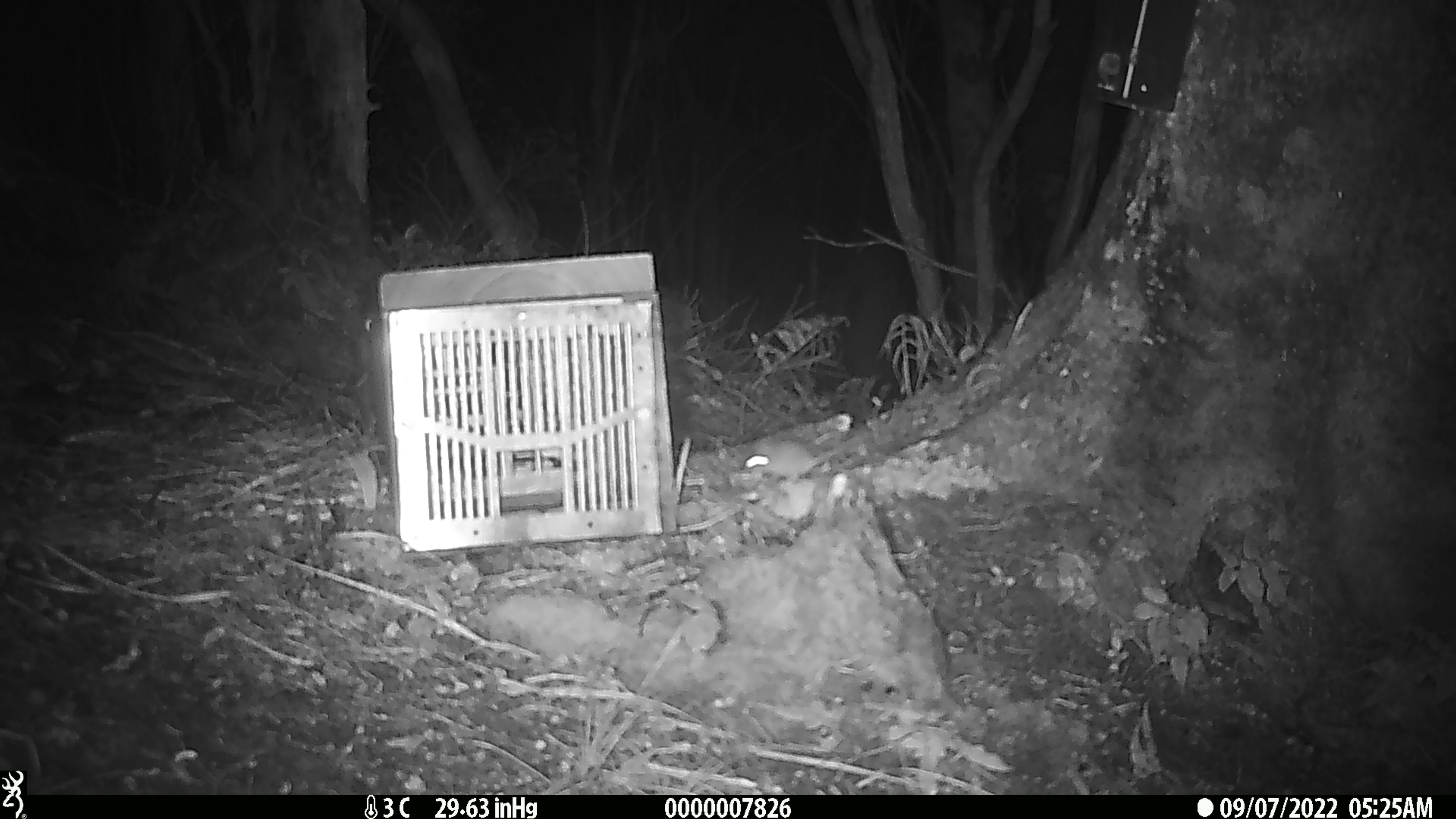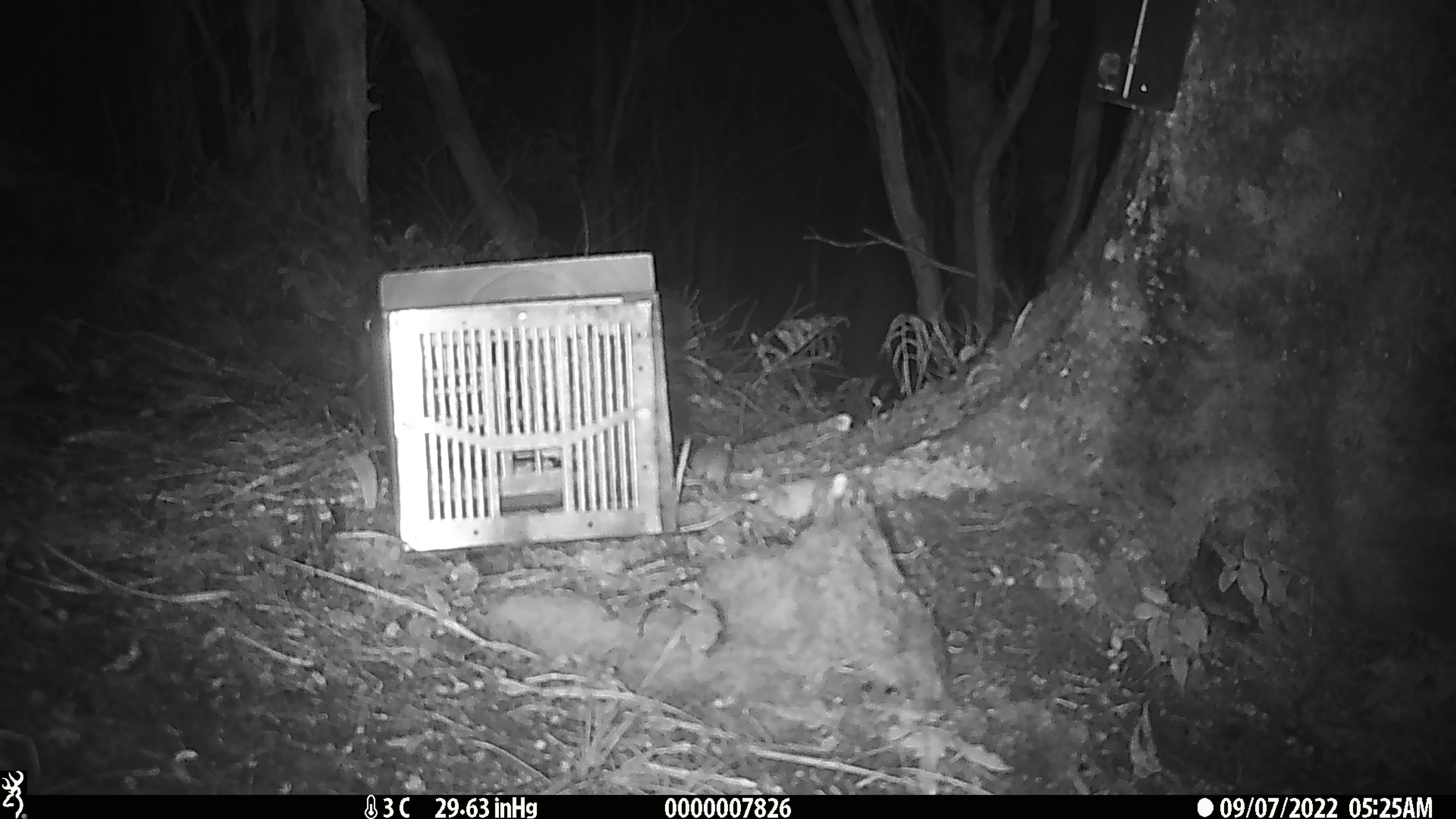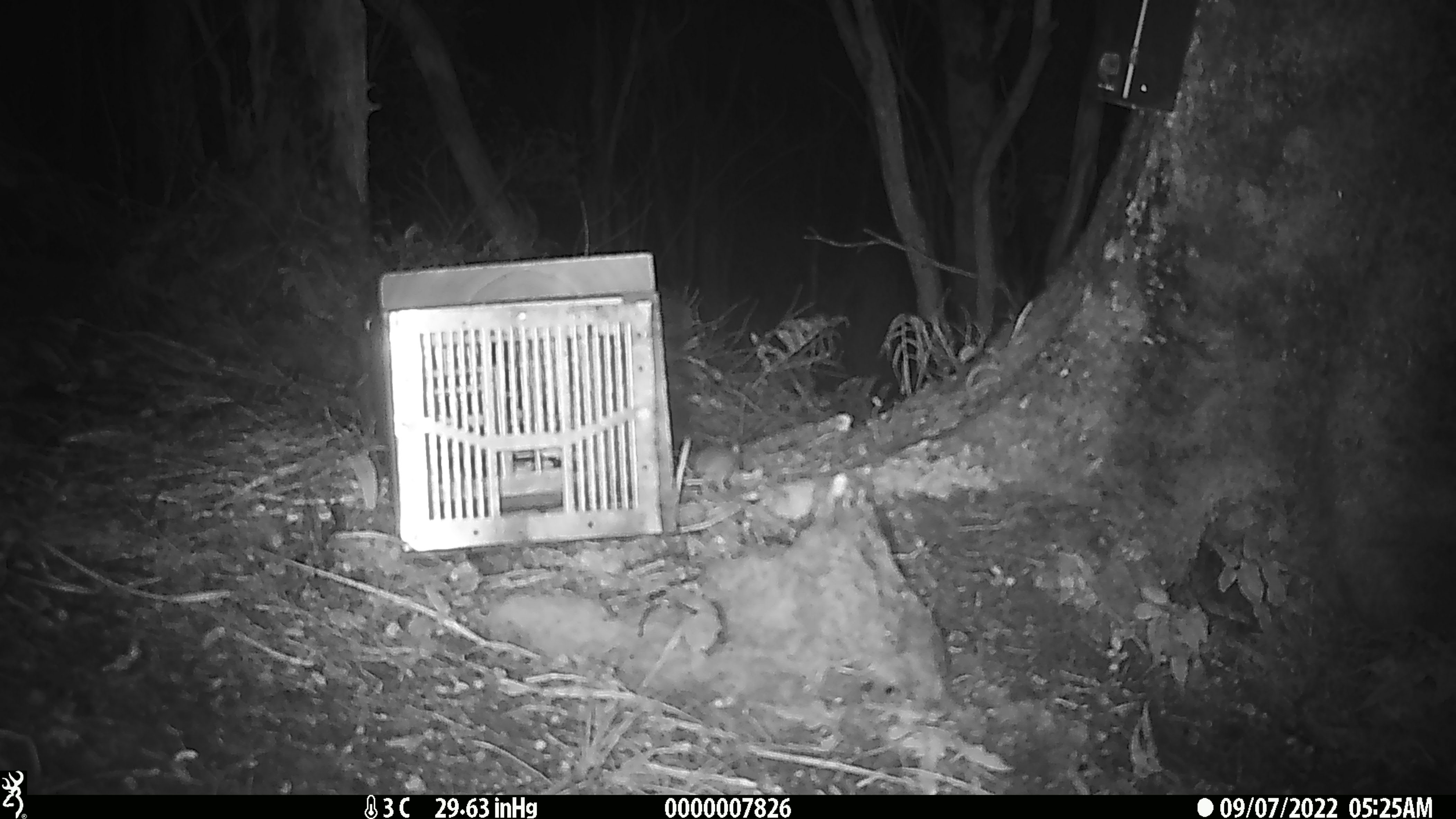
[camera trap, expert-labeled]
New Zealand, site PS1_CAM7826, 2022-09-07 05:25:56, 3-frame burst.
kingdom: Animalia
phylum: Chordata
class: Mammalia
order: Rodentia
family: Muridae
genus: Mus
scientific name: Mus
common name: mouse